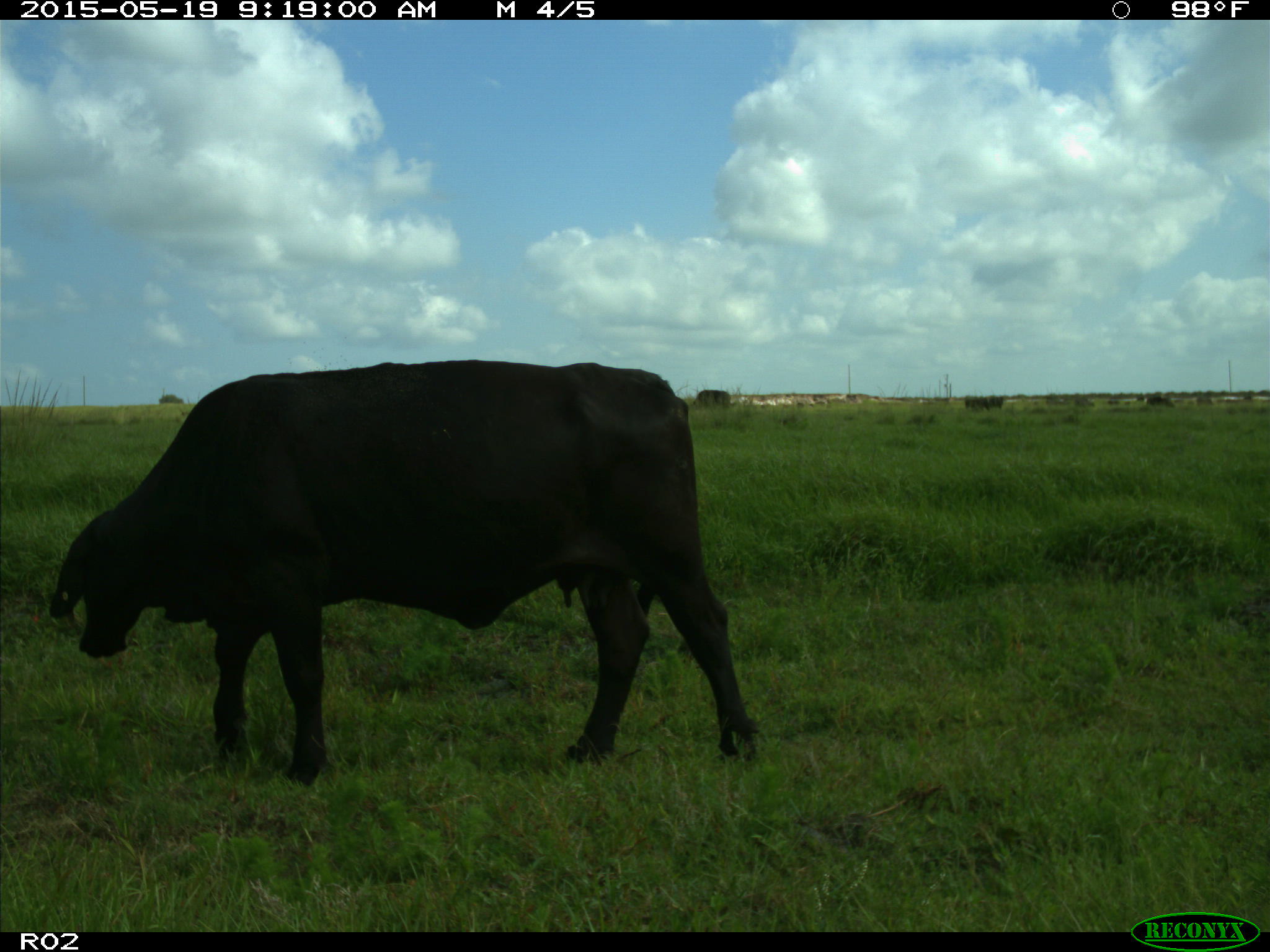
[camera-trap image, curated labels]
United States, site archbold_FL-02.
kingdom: Animalia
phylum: Chordata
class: Mammalia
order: Artiodactyla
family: Bovidae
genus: Bos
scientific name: Bos taurus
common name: domestic cow